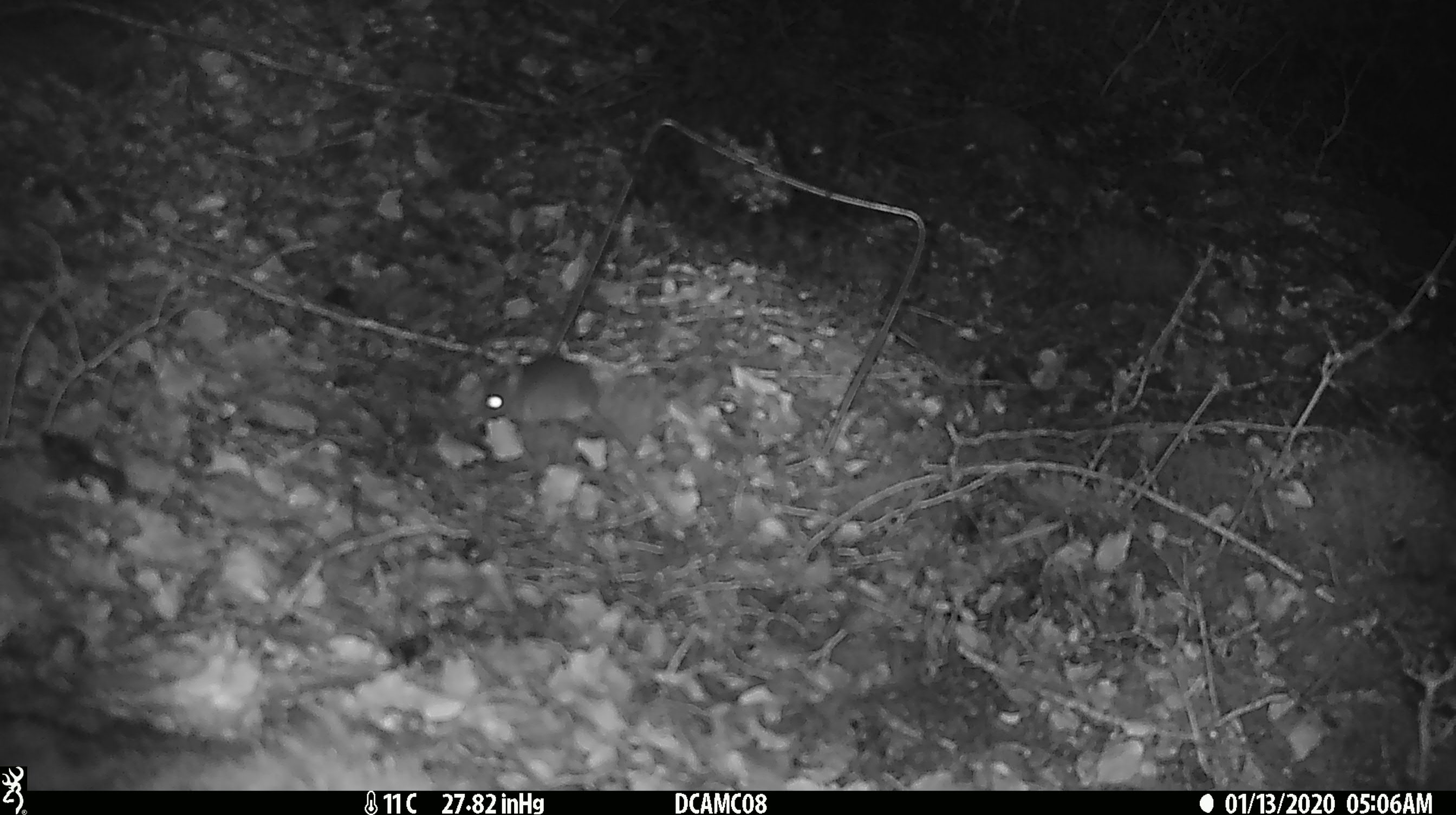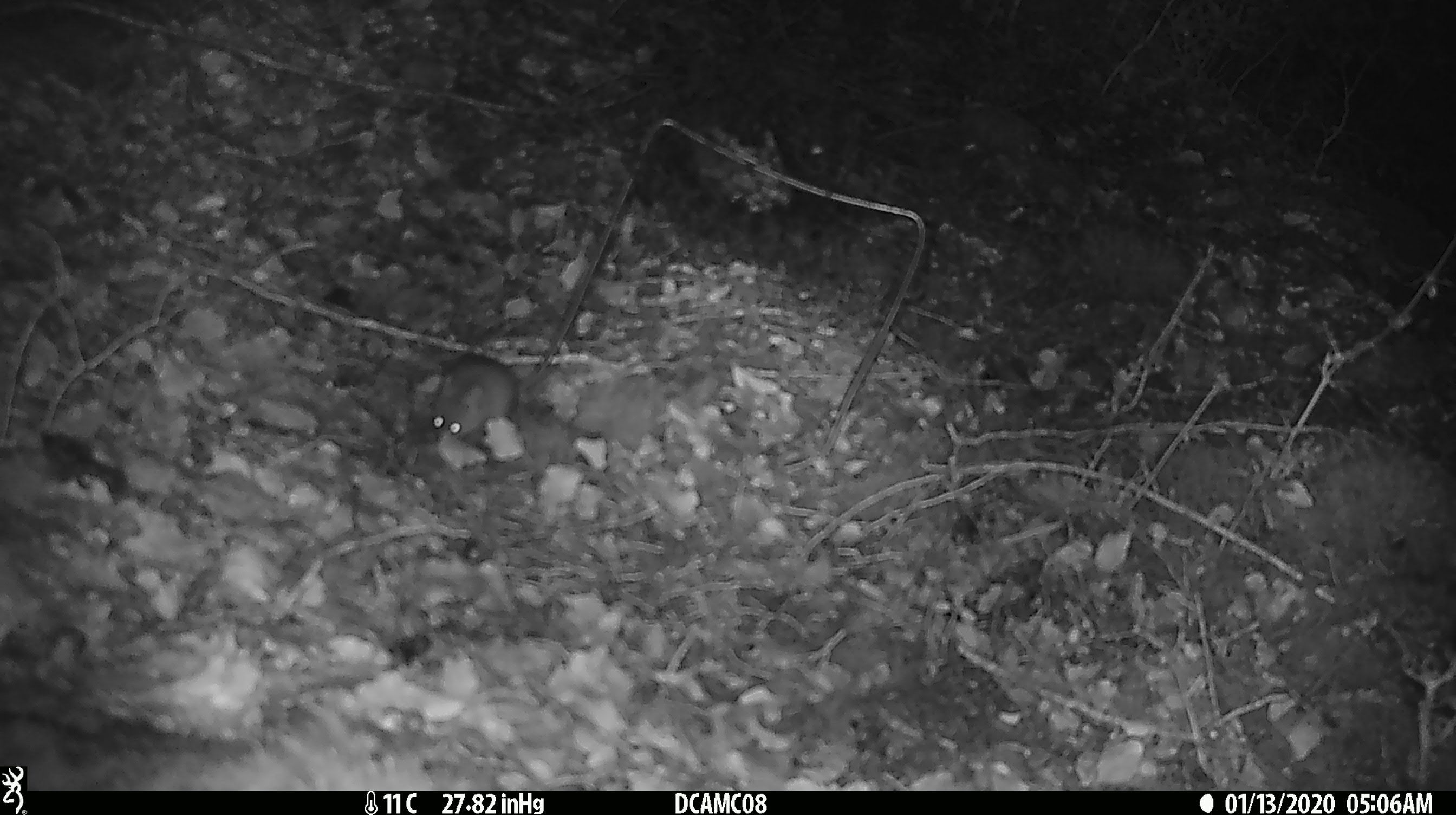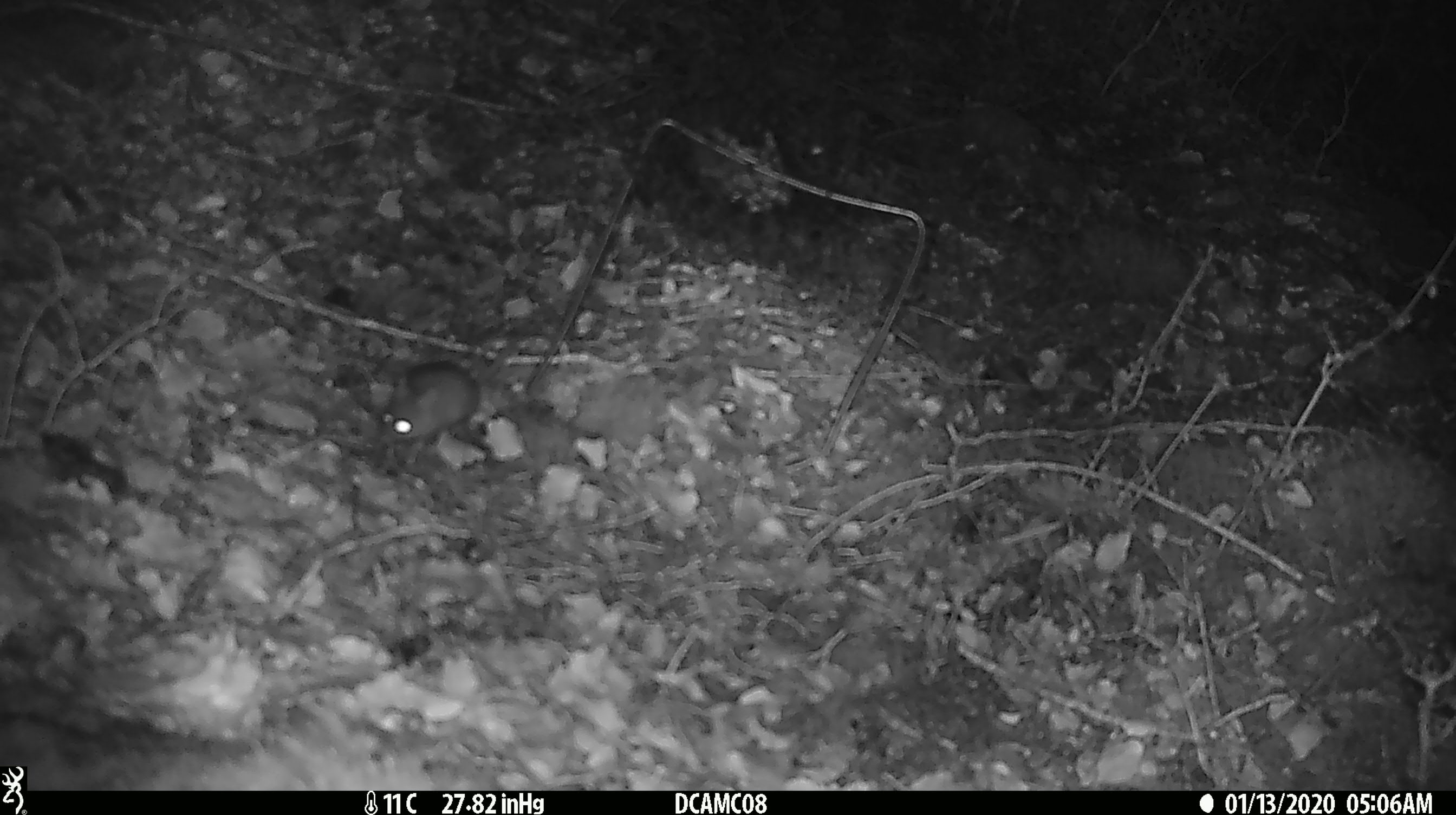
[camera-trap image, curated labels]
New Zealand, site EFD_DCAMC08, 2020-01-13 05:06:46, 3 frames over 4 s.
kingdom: Animalia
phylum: Chordata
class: Mammalia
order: Rodentia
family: Muridae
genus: Mus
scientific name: Mus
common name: mouse